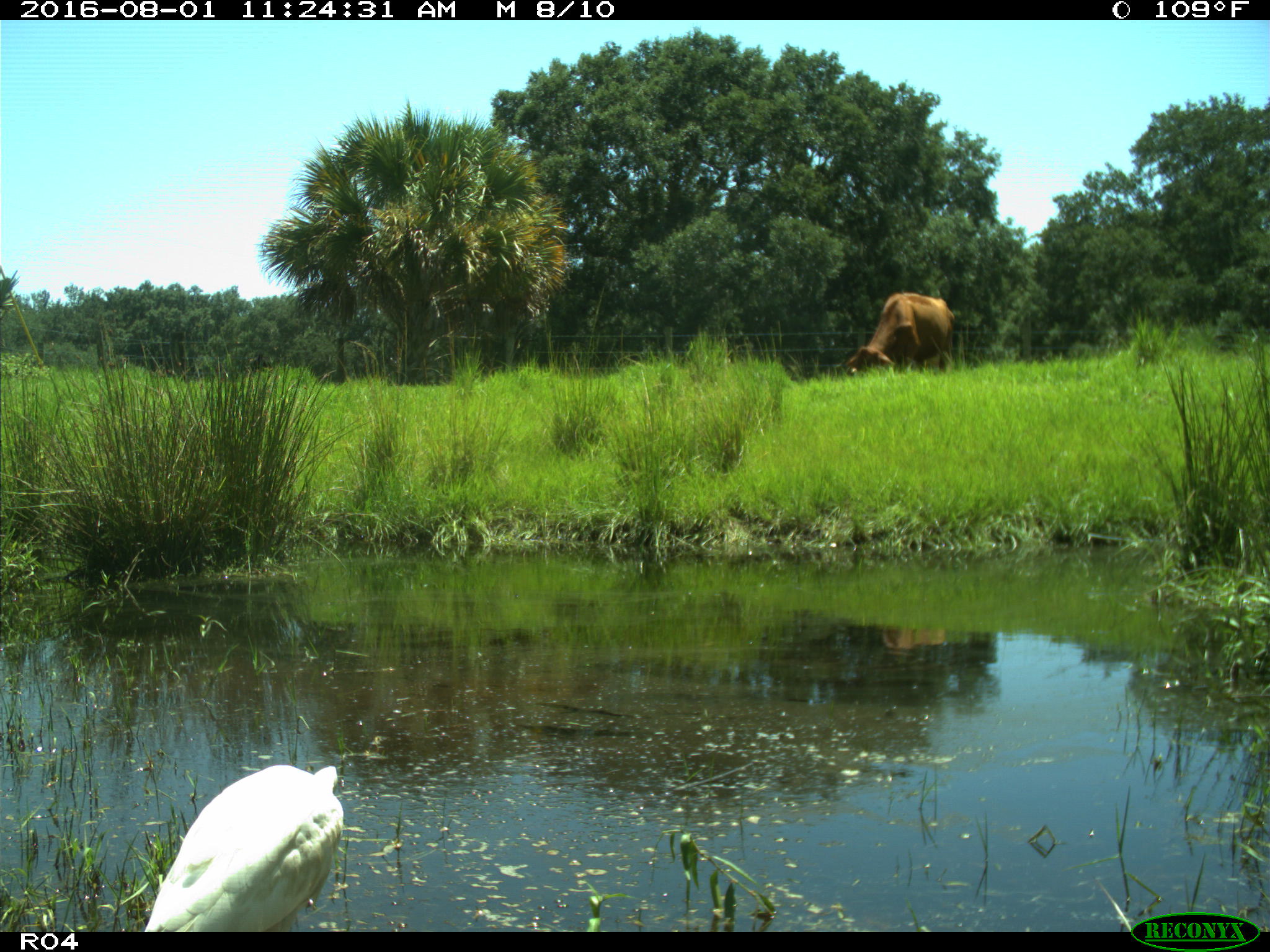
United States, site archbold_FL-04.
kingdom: Animalia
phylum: Chordata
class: Mammalia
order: Artiodactyla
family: Bovidae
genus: Bos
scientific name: Bos taurus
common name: domestic cow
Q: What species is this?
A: Bos taurus (domestic cow).